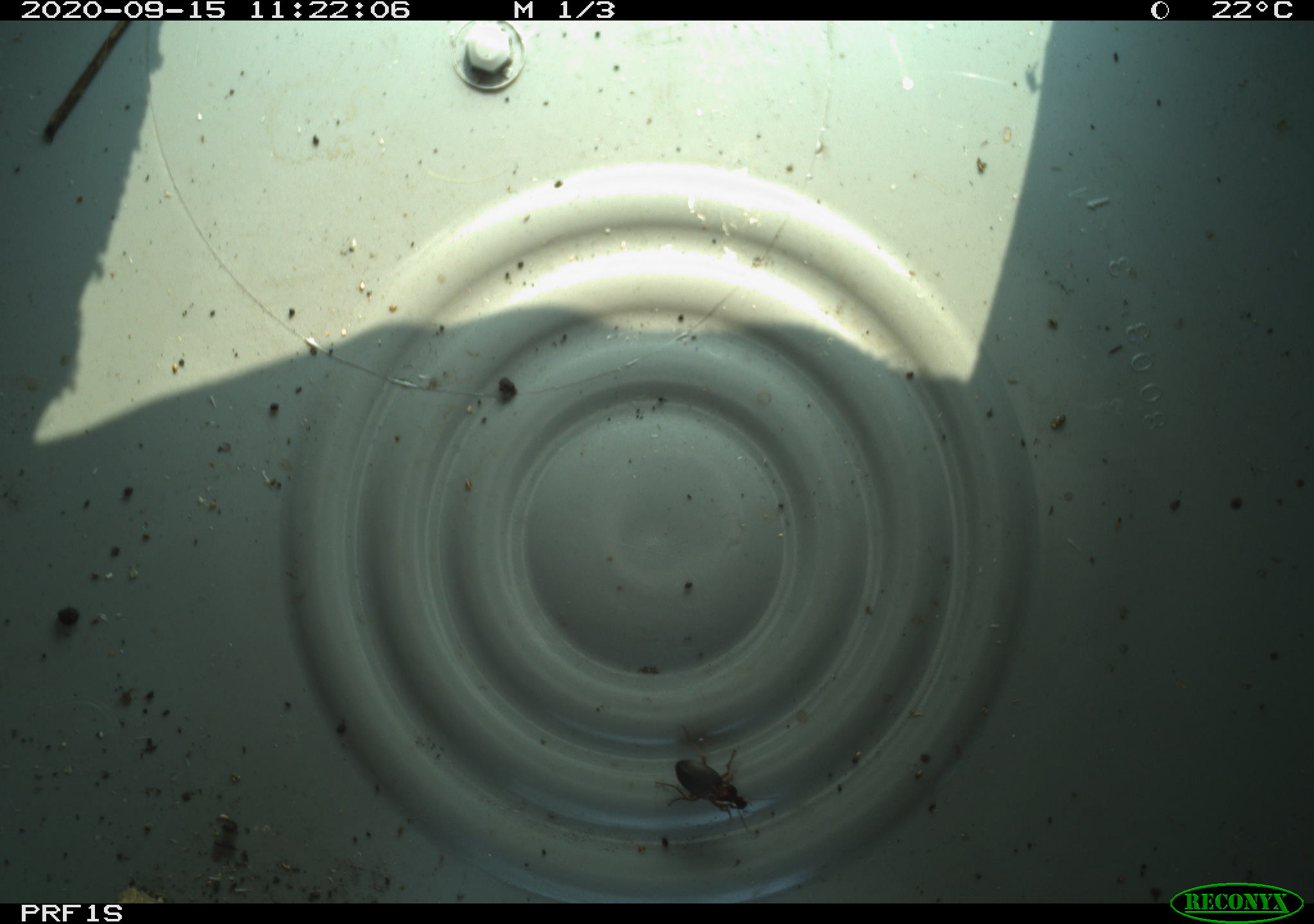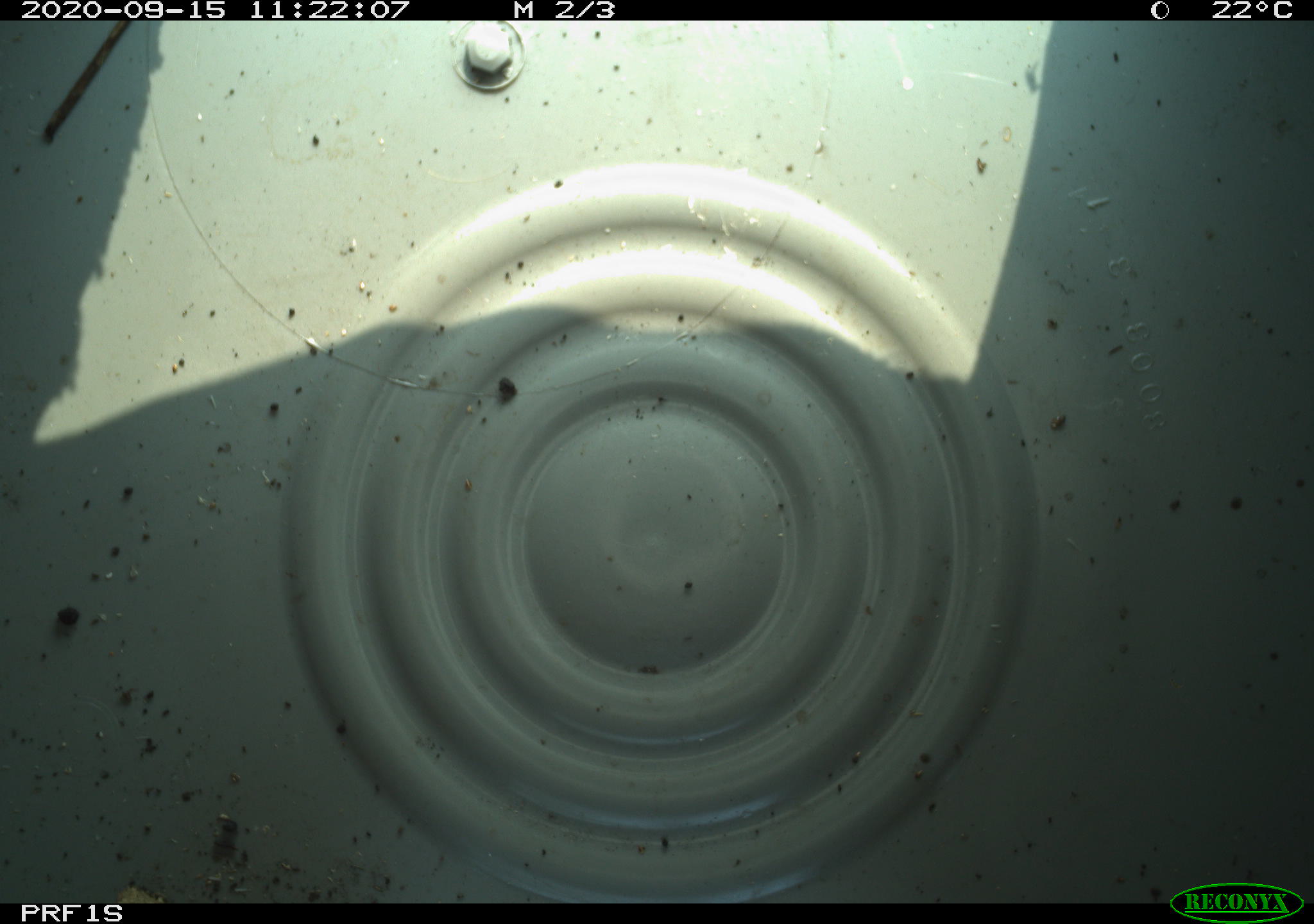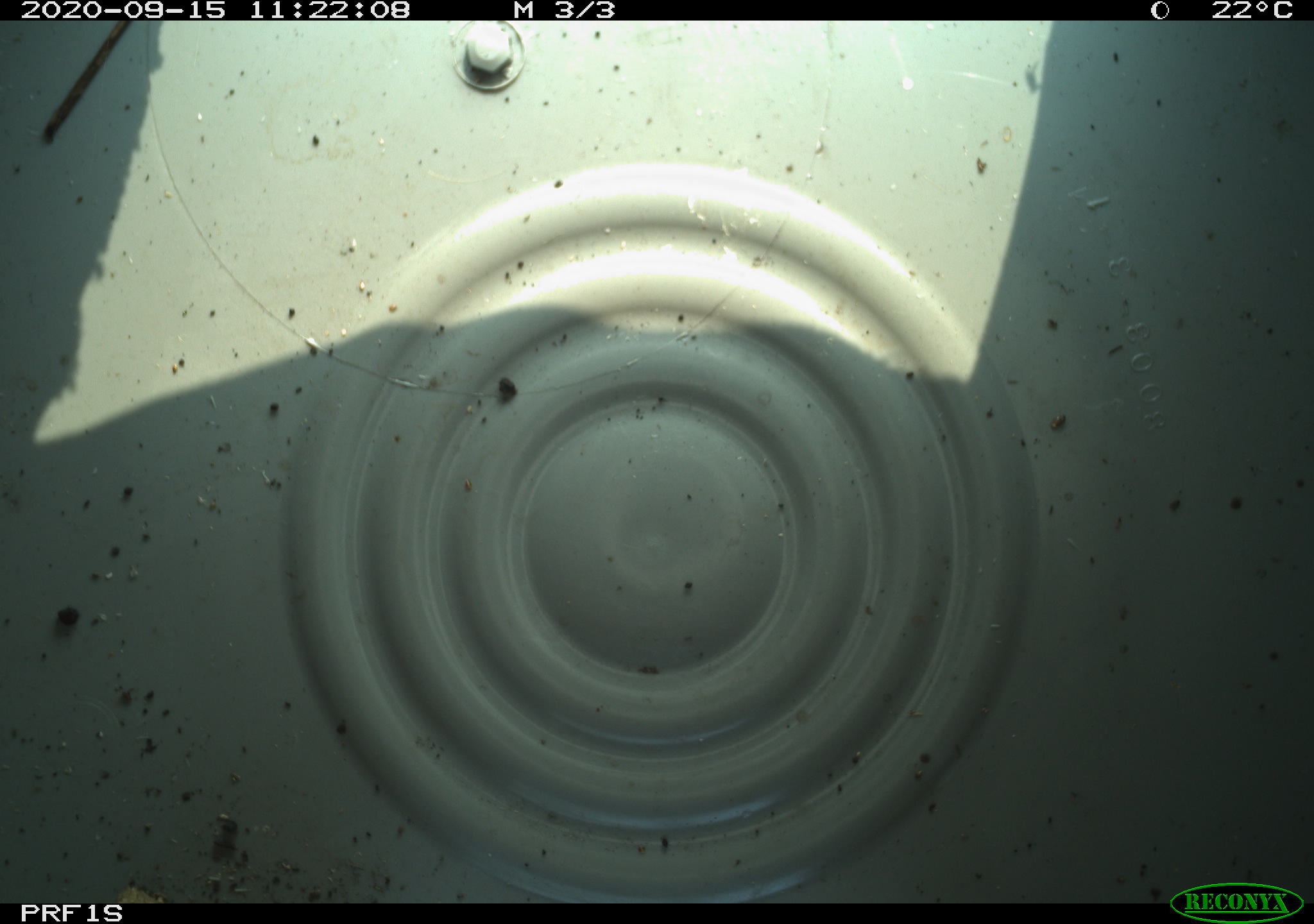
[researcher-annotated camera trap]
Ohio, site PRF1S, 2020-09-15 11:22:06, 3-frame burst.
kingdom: Animalia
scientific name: Animalia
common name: animal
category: invertebrate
Invertebrate (animal) (Animalia).